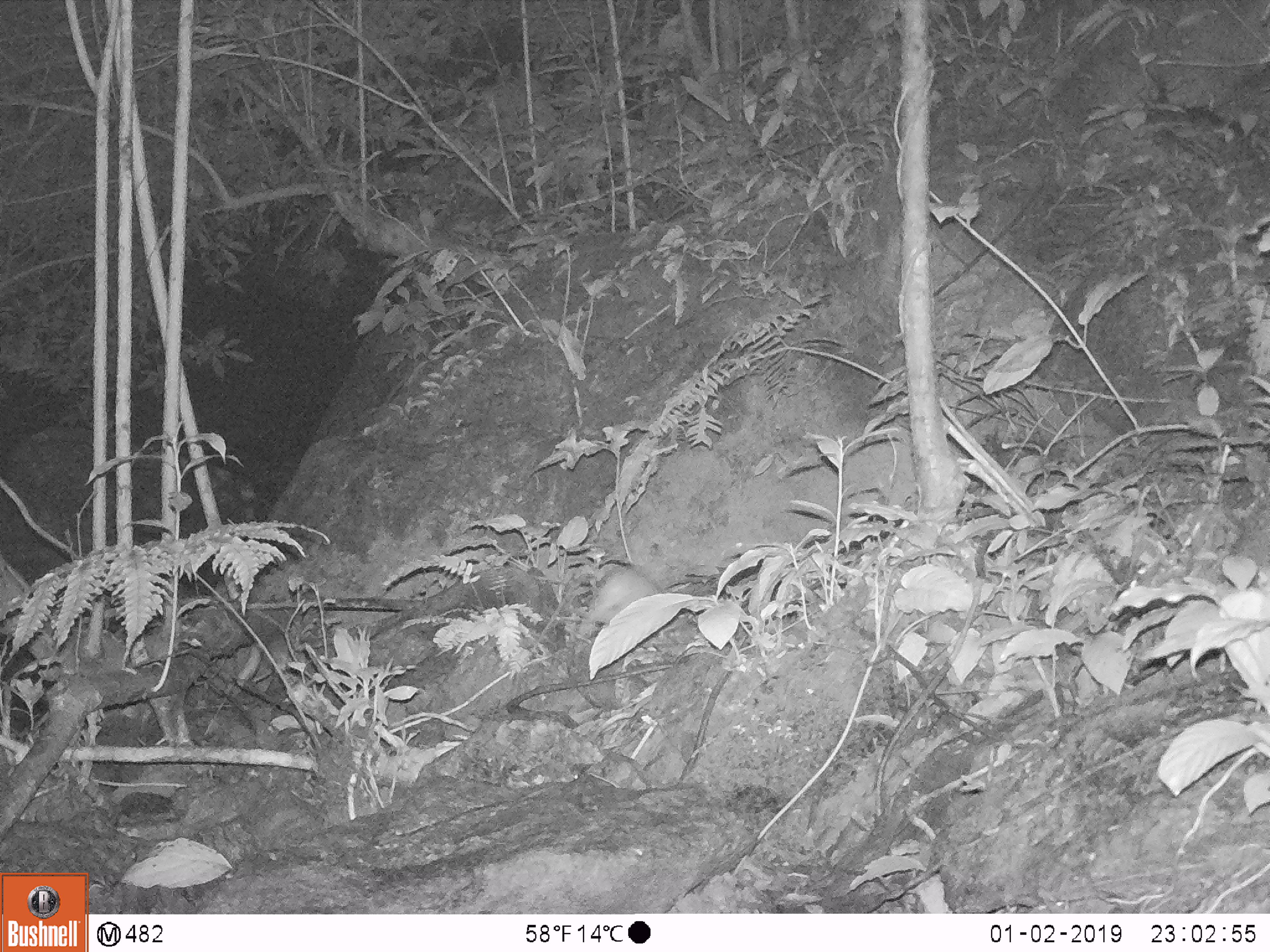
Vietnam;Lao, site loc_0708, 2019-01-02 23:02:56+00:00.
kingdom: Animalia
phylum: Chordata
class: Mammalia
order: Rodentia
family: Muridae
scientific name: Muridae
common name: old-world mice and rats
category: unidentified murid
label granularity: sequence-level